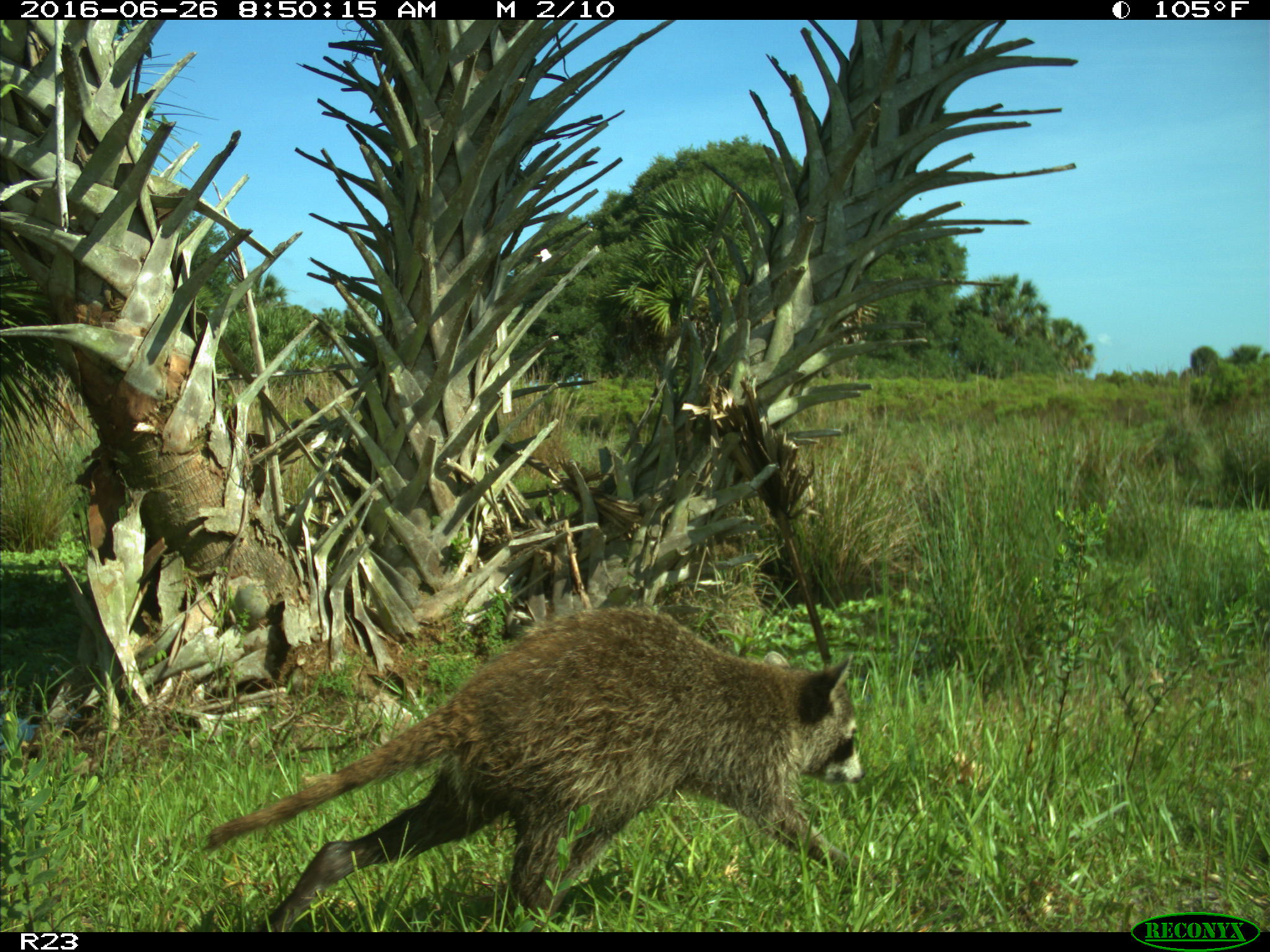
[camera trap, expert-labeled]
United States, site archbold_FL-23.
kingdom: Animalia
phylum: Chordata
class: Mammalia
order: Carnivora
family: Procyonidae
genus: Procyon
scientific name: Procyon lotor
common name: common raccoon